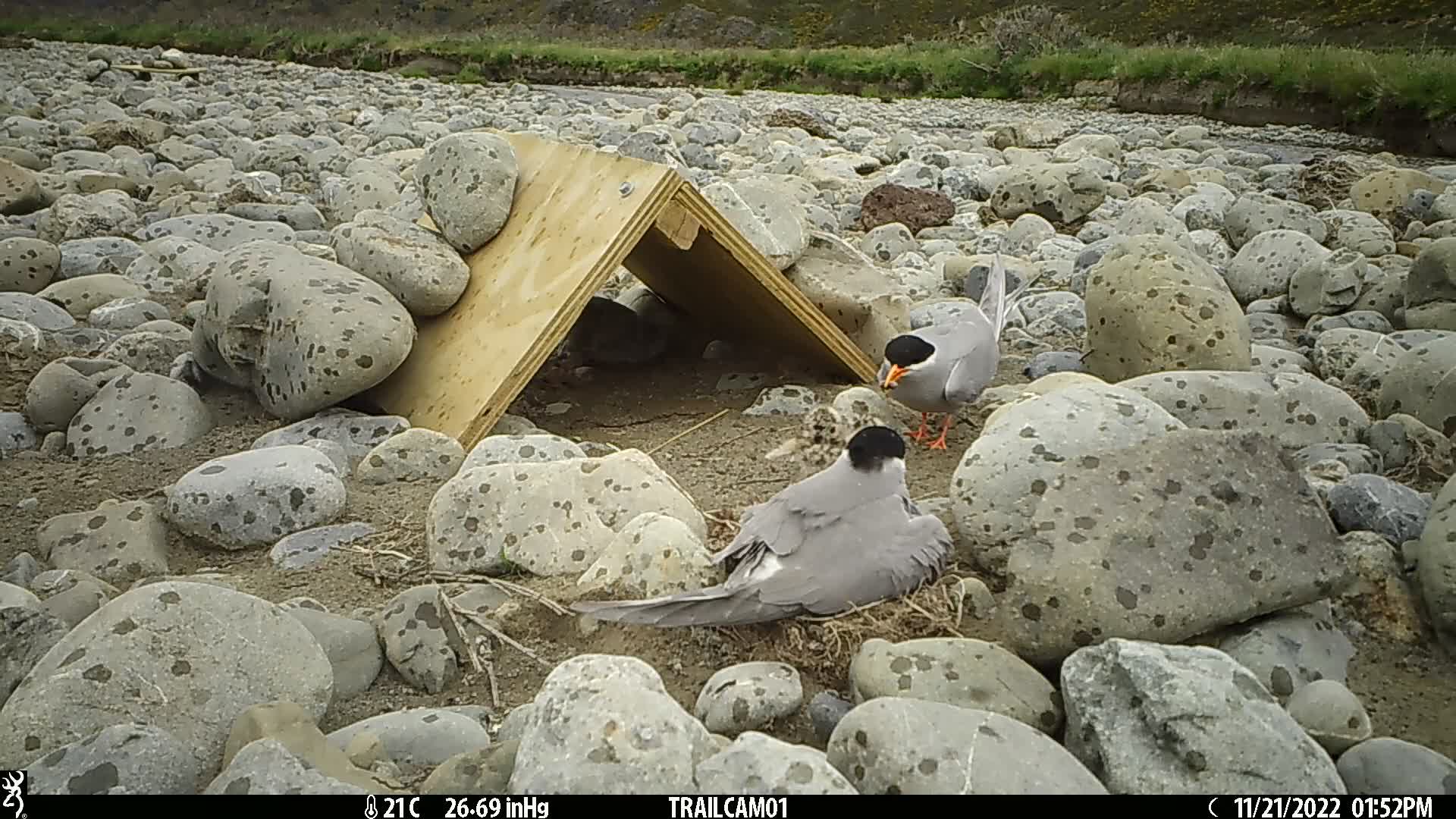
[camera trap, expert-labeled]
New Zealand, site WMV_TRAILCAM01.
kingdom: Animalia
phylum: Chordata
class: Aves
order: Charadriiformes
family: Laridae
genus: Chlidonias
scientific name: Chlidonias albostriatus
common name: black-fronted tern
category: black fronted tern